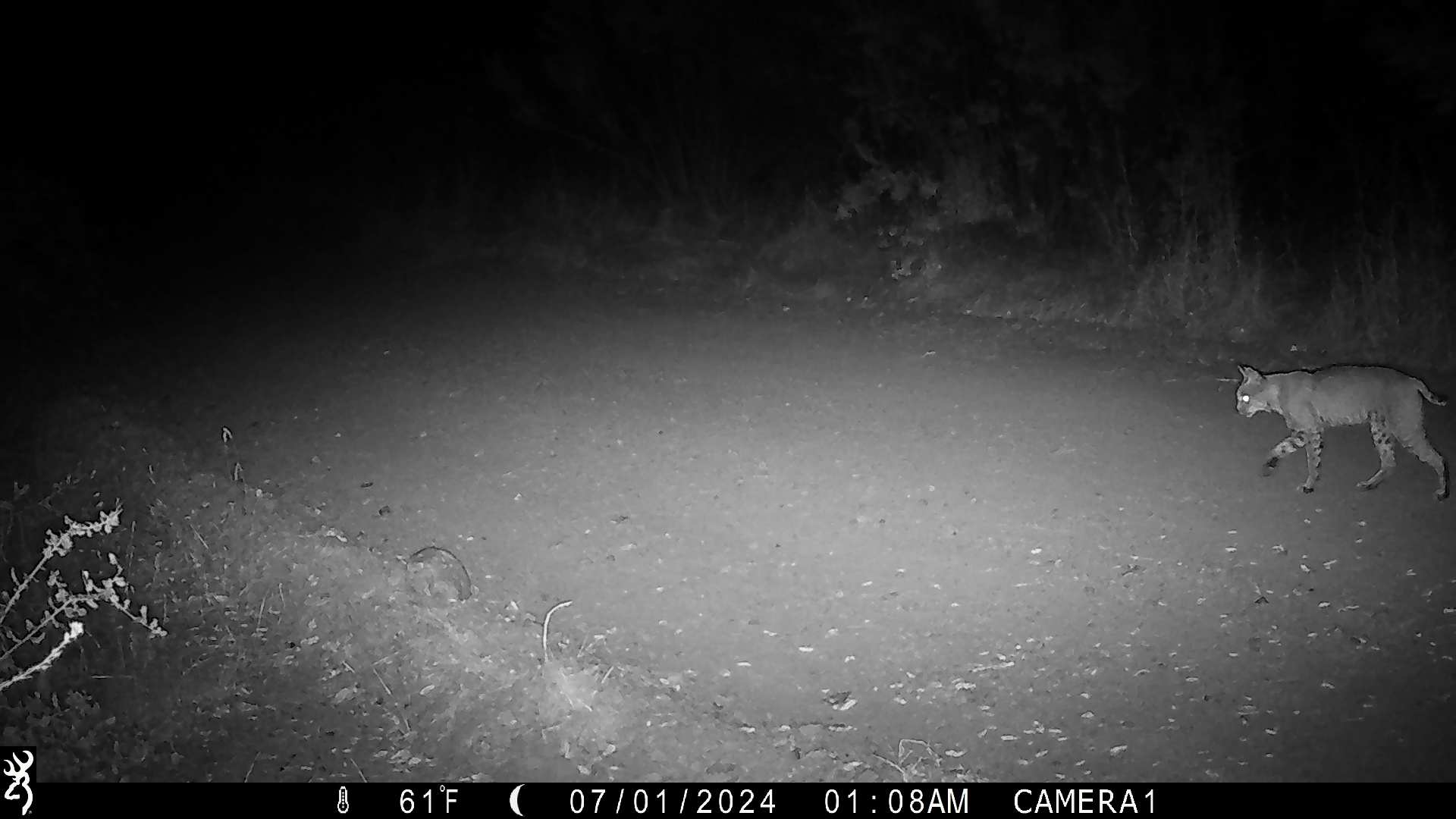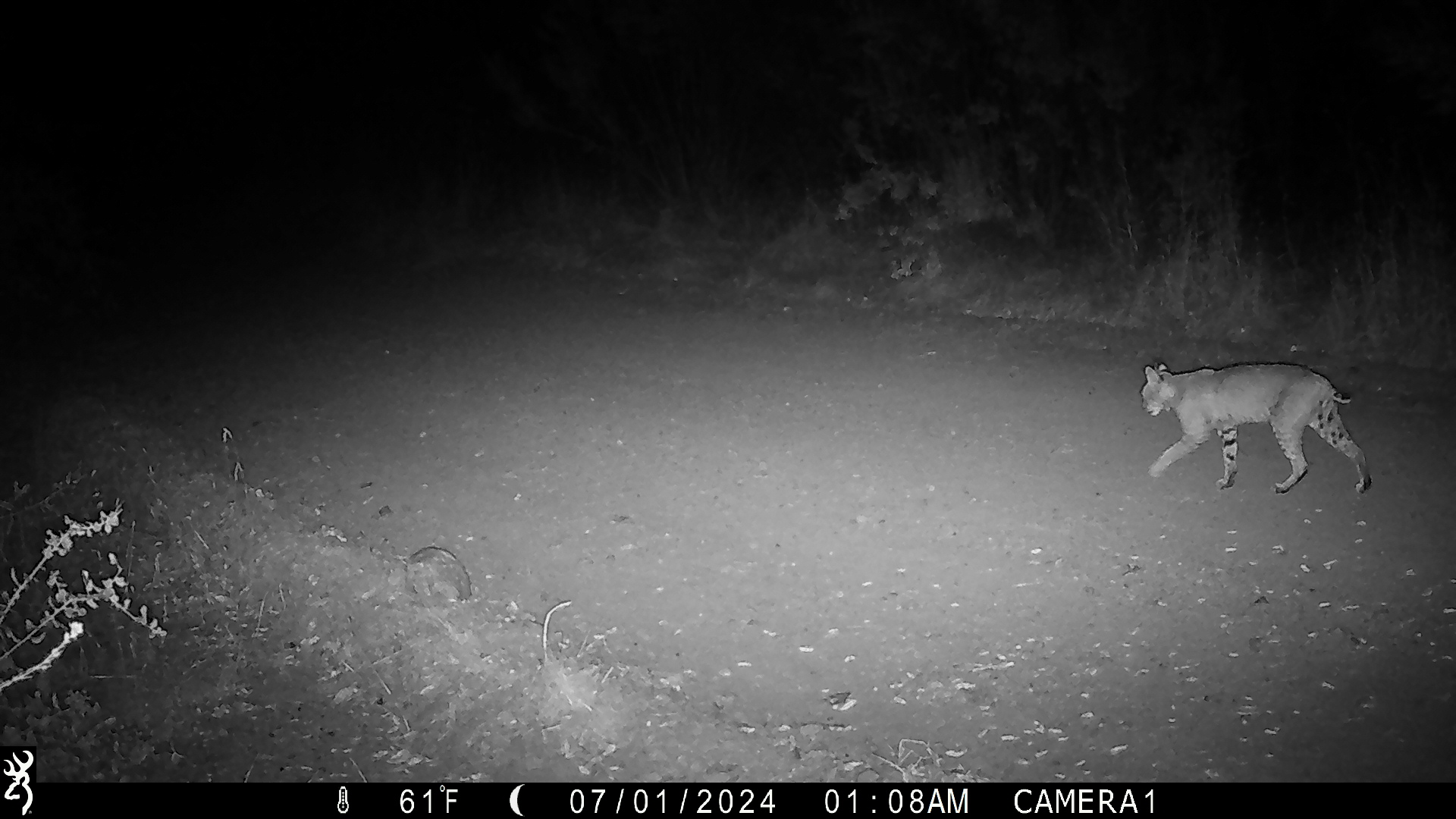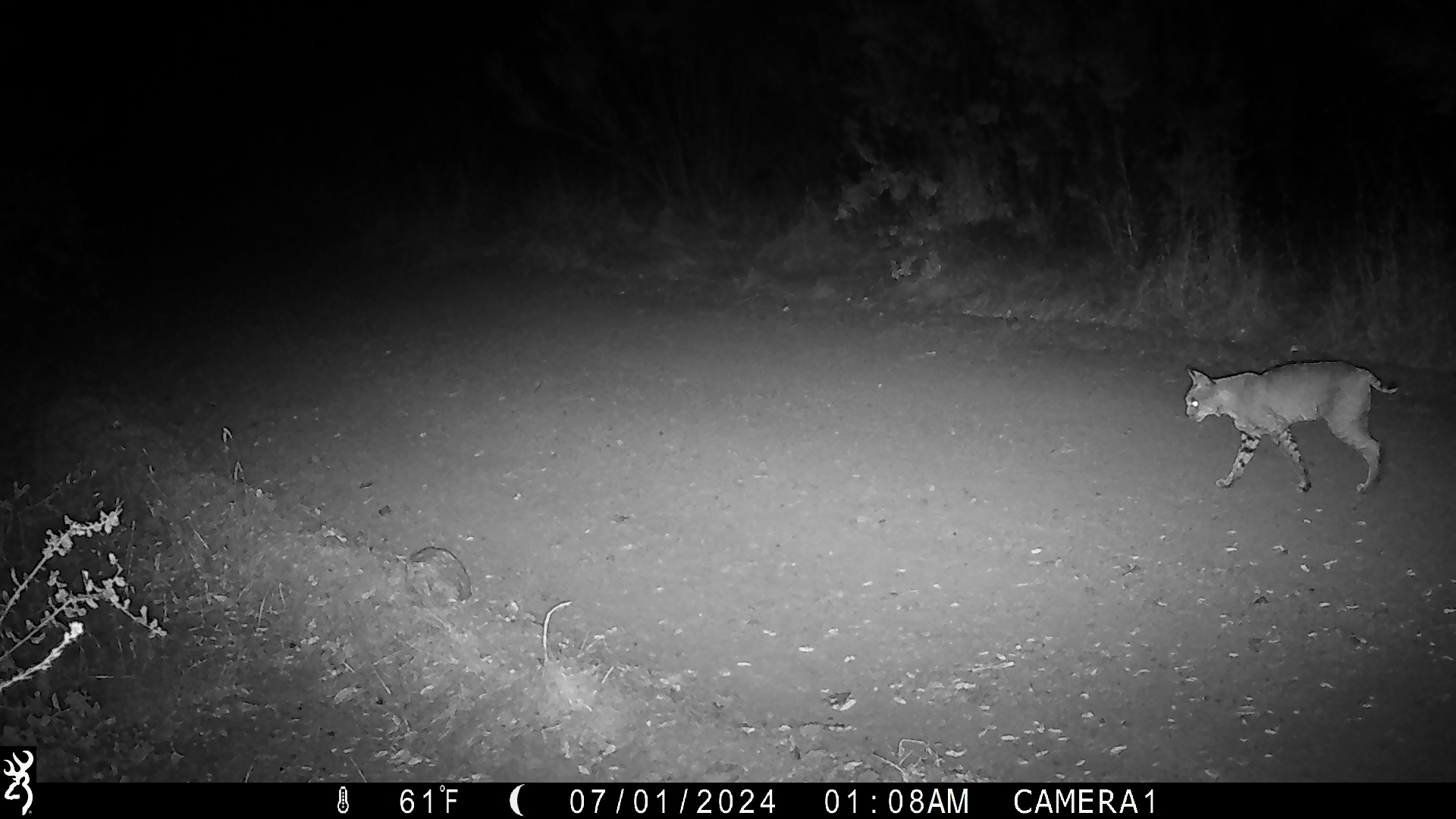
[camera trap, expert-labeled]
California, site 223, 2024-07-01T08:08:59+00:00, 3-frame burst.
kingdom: Animalia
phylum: Chordata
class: Mammalia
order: Carnivora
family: Felidae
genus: Lynx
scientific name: Lynx rufus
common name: bobcat